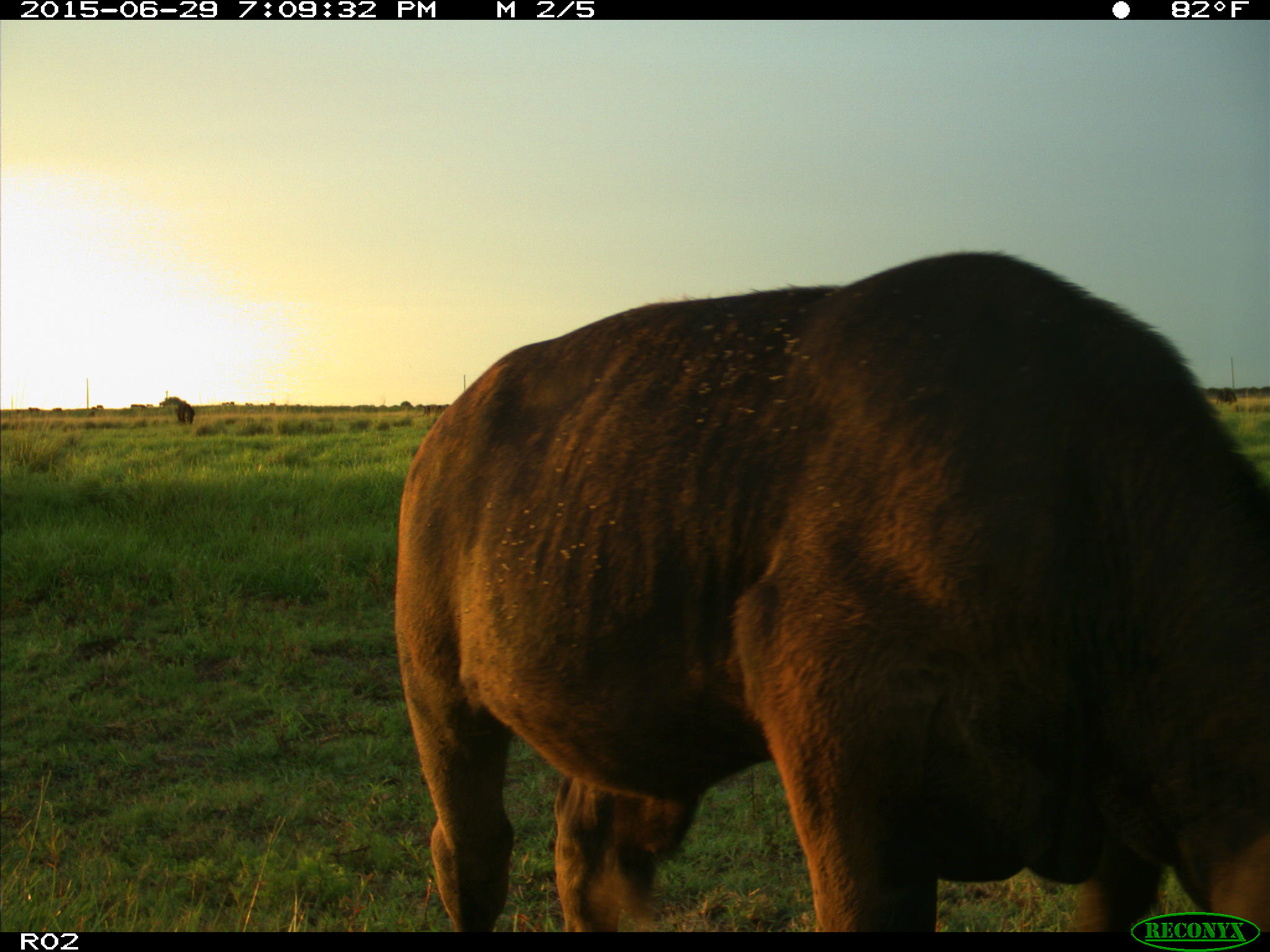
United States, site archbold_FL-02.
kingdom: Animalia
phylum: Chordata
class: Mammalia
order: Artiodactyla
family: Bovidae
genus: Bos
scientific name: Bos taurus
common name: domestic cow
Bos taurus (domestic cow).